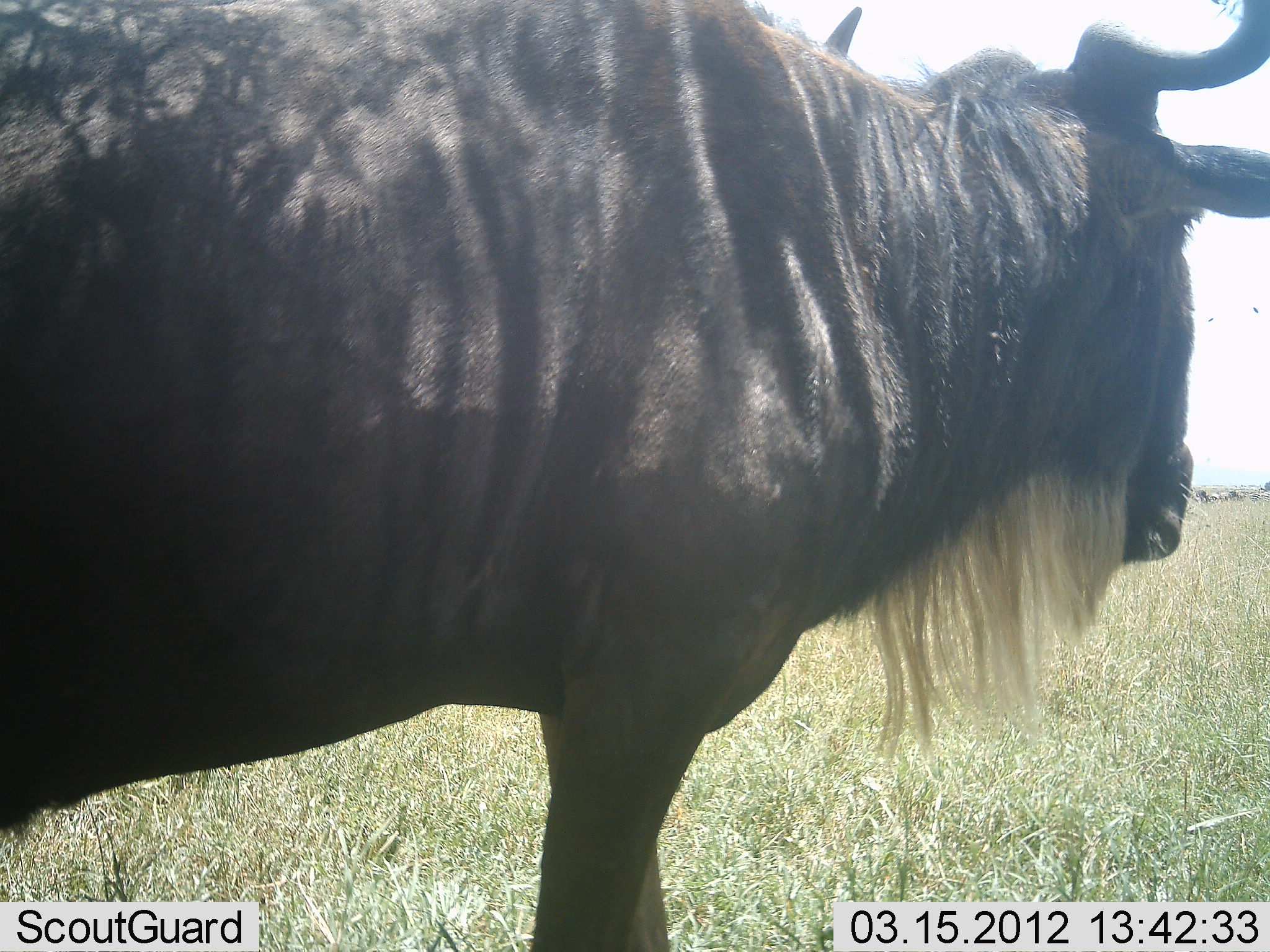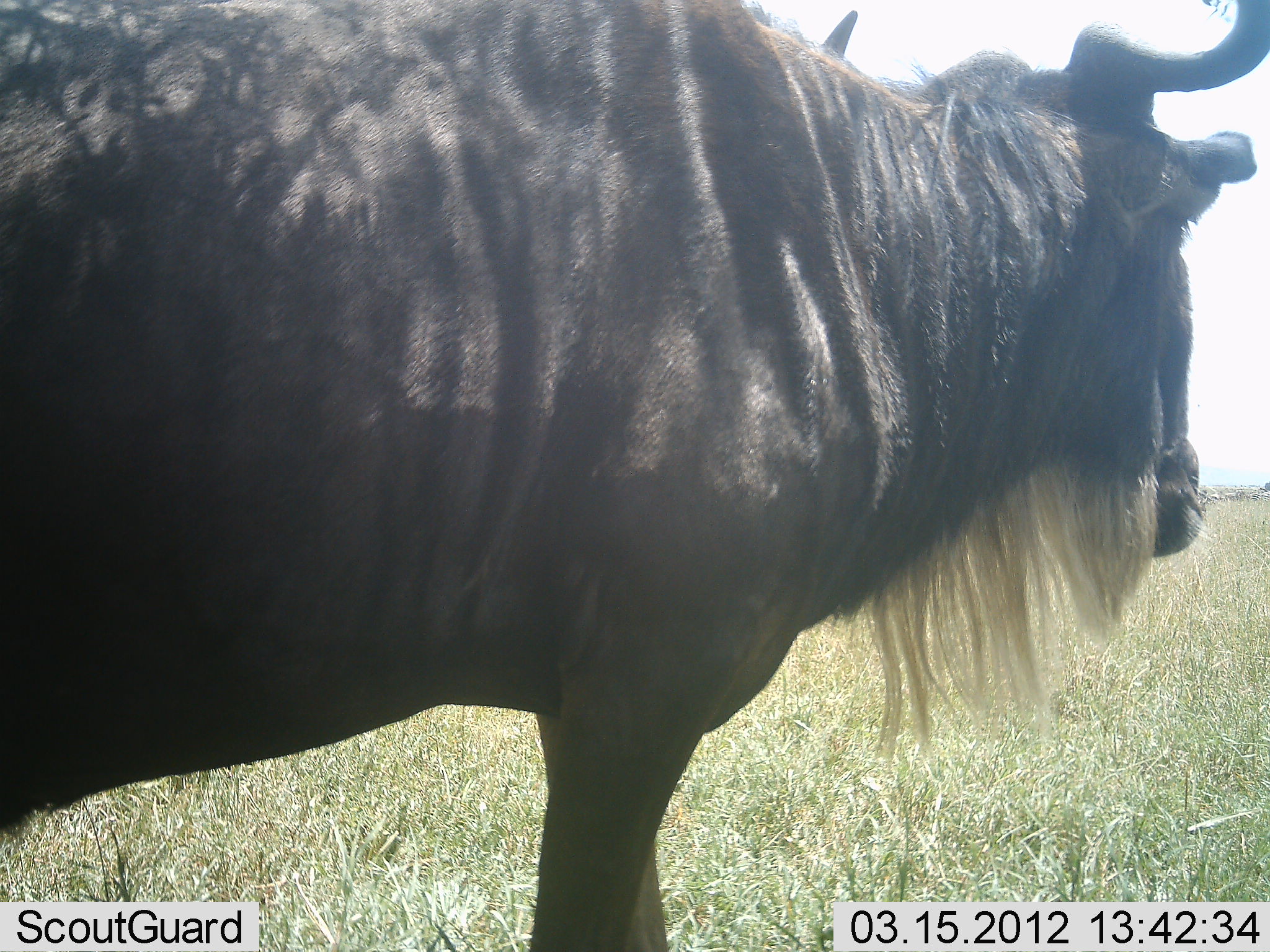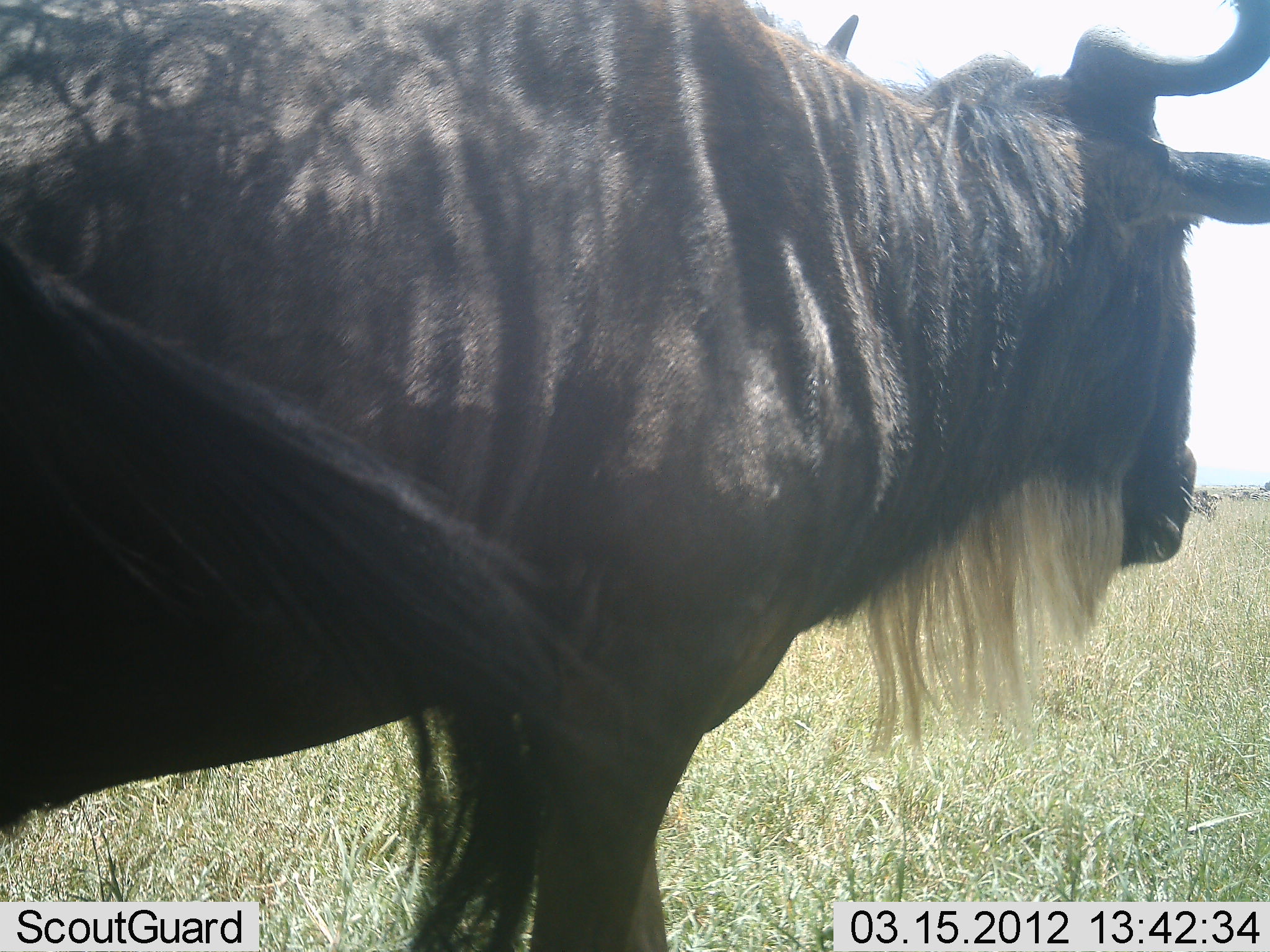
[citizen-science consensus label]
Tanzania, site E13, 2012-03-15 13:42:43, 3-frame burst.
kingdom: Animalia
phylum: Chordata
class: Mammalia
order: Artiodactyla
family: Bovidae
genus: Connochaetes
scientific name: Connochaetes taurinus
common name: blue wildebeest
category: wildebeest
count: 1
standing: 92%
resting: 8%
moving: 17%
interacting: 0%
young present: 0%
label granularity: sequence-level